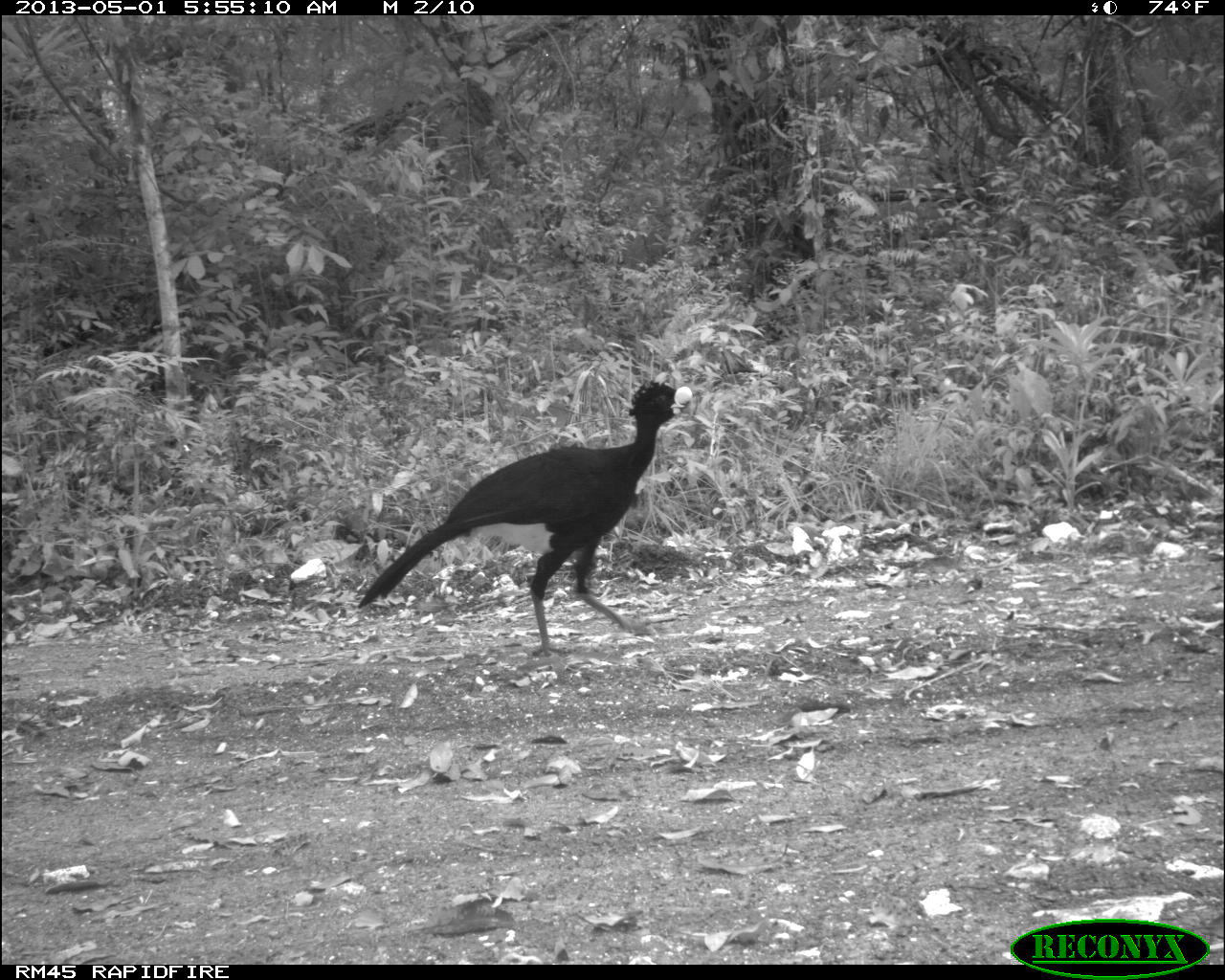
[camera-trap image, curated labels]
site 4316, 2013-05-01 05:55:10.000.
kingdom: Animalia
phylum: Chordata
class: Aves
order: Galliformes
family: Cracidae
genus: Crax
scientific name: Crax rubra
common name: great curassow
Crax rubra (great curassow), count 1, sex male.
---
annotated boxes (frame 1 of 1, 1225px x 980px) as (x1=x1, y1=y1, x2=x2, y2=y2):
crax rubra: (x1=356, y1=377, x2=693, y2=660)